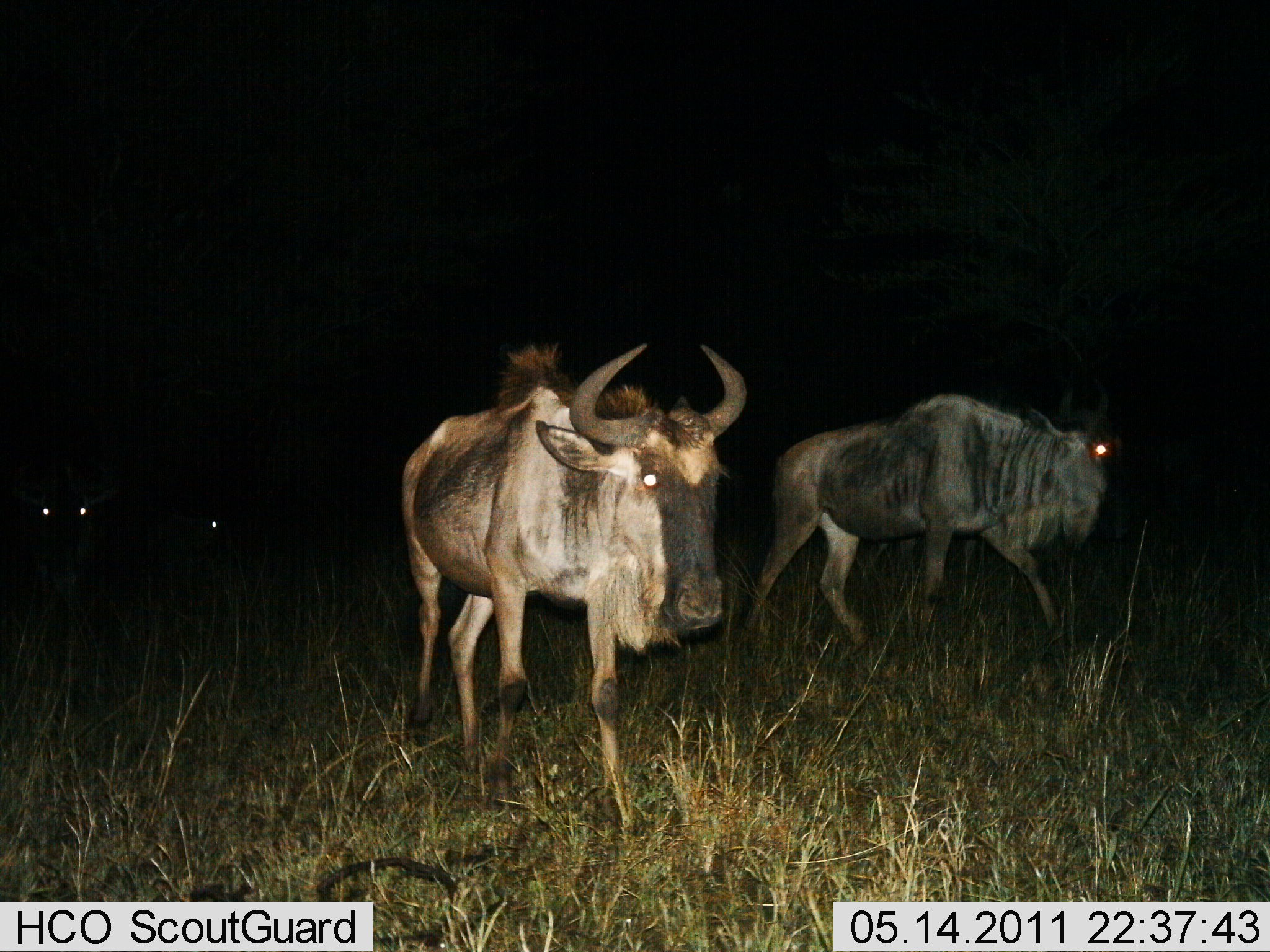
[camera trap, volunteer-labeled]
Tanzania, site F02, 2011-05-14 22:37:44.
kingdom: Animalia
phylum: Chordata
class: Mammalia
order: Artiodactyla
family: Bovidae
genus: Connochaetes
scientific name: Connochaetes taurinus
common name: blue wildebeest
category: wildebeest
Wildebeest (blue wildebeest) (Connochaetes taurinus), count 4. Behavior (volunteer vote fractions): standing 8%, resting 0%, moving 92%, interacting 0%. Young present (vote fraction): 0%. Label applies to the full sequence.